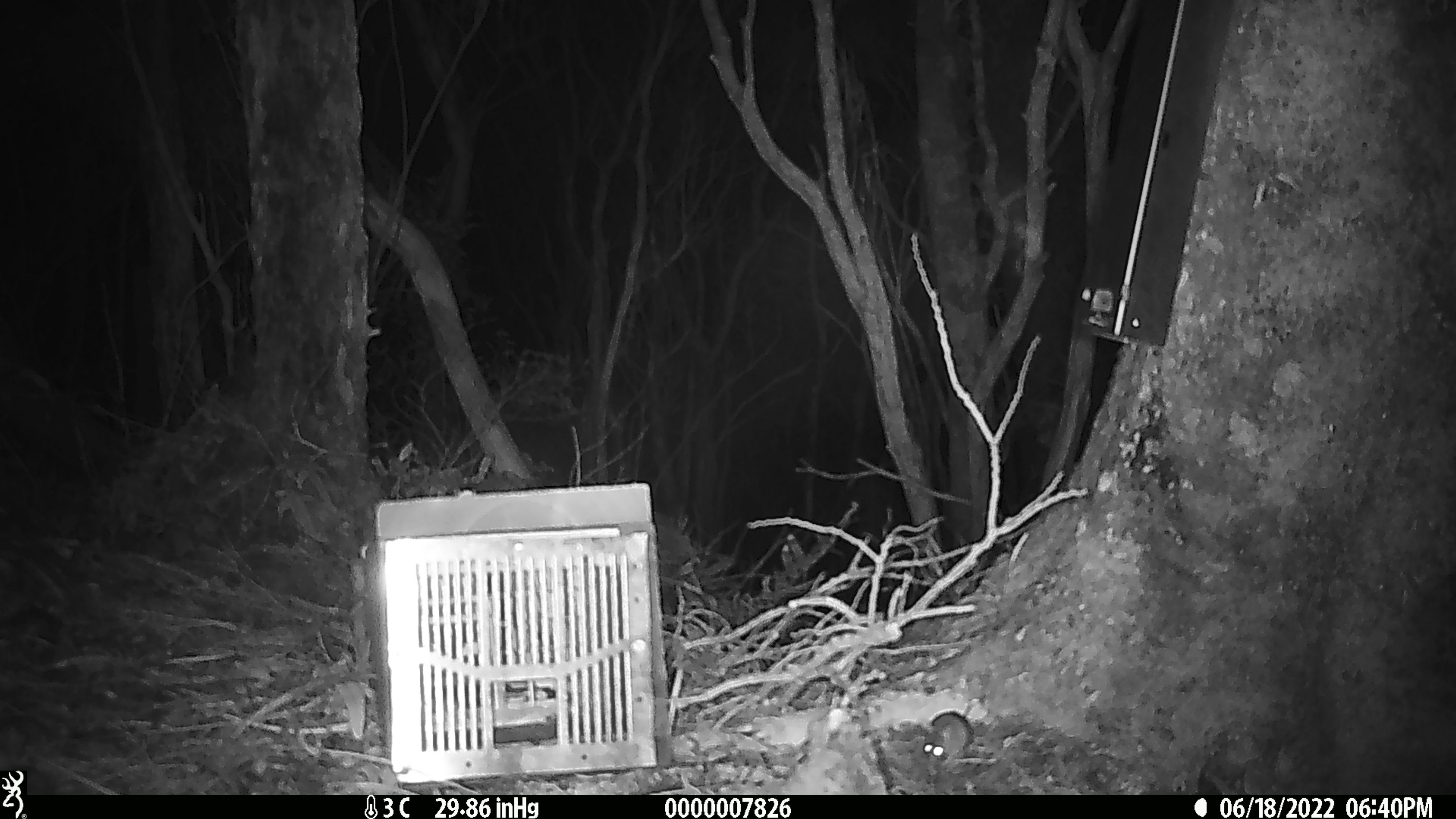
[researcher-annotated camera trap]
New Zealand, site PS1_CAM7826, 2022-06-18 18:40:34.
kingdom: Animalia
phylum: Chordata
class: Mammalia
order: Rodentia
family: Muridae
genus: Mus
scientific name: Mus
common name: mouse